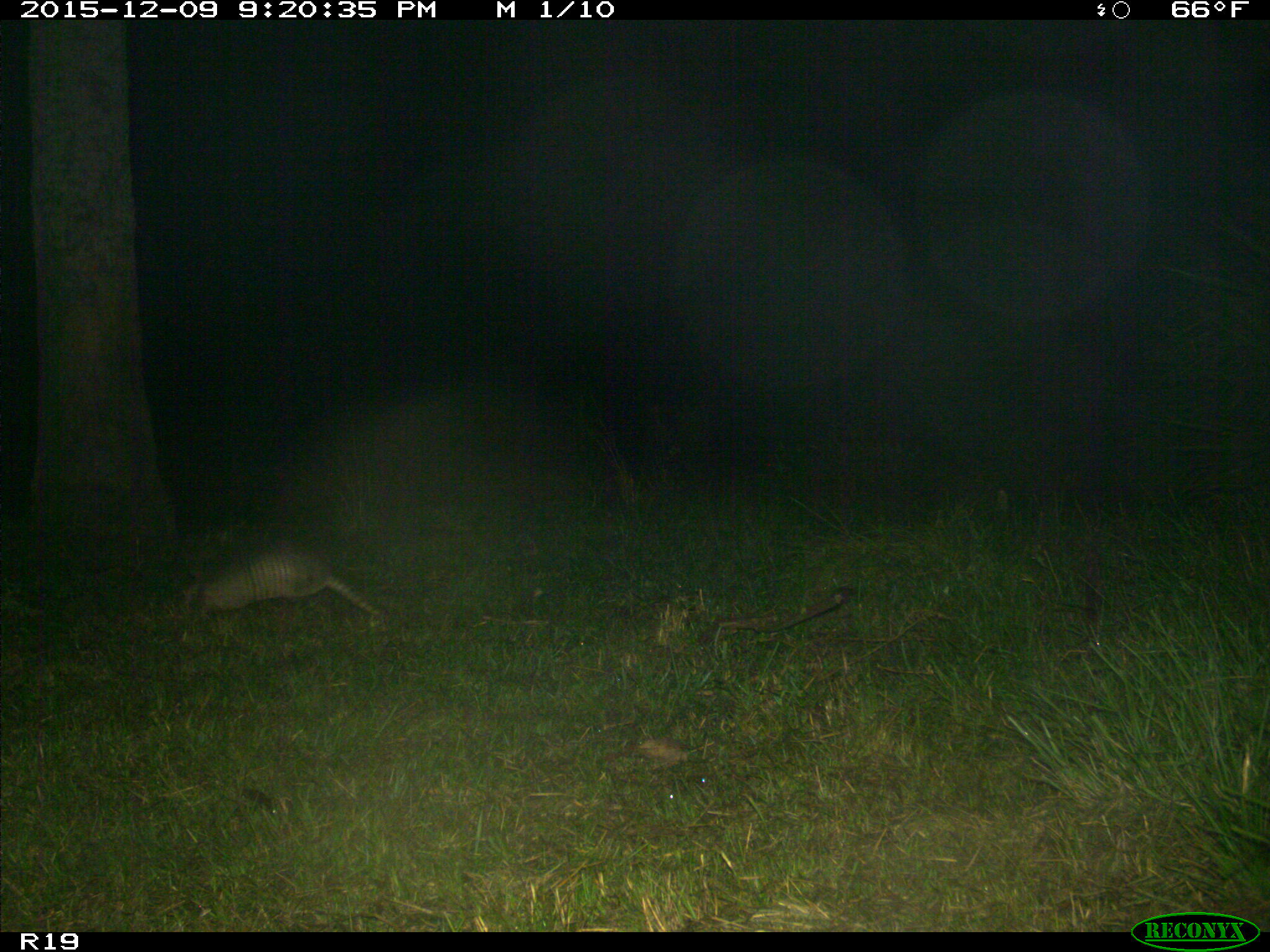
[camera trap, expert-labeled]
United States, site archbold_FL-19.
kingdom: Animalia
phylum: Chordata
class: Mammalia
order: Cingulata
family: Dasypodidae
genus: Dasypus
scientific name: Dasypus novemcinctus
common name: nine-banded armadillo